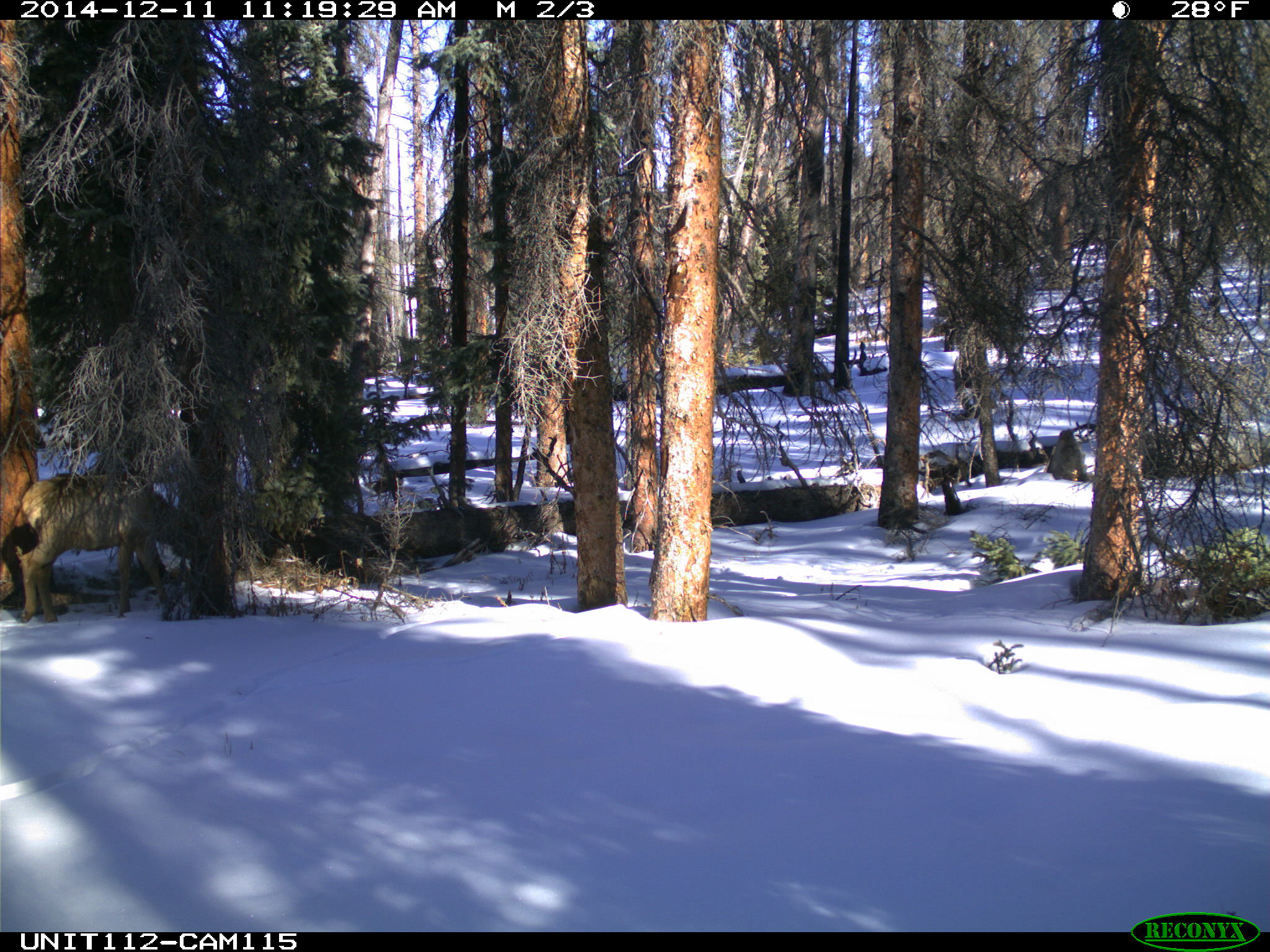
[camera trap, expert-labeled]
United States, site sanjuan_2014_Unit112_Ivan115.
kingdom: Animalia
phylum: Chordata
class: Mammalia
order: Artiodactyla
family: Cervidae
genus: Cervus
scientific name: Cervus elaphus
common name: red deer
Cervus elaphus (red deer).